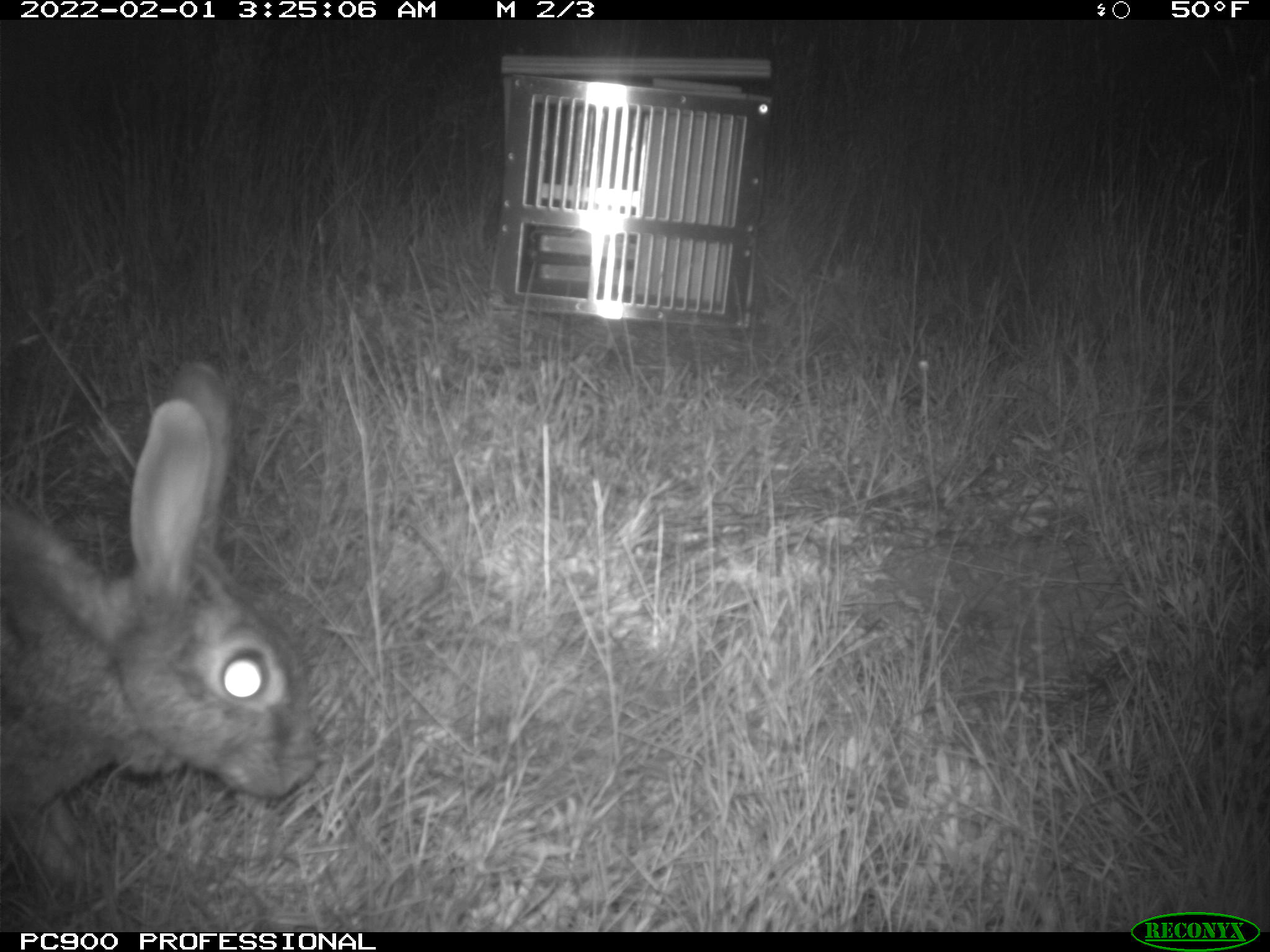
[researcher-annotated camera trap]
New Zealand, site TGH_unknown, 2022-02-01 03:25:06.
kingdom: Animalia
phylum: Chordata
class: Mammalia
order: Lagomorpha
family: Leporidae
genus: Oryctolagus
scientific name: Oryctolagus cuniculus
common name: european rabbit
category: rabbit